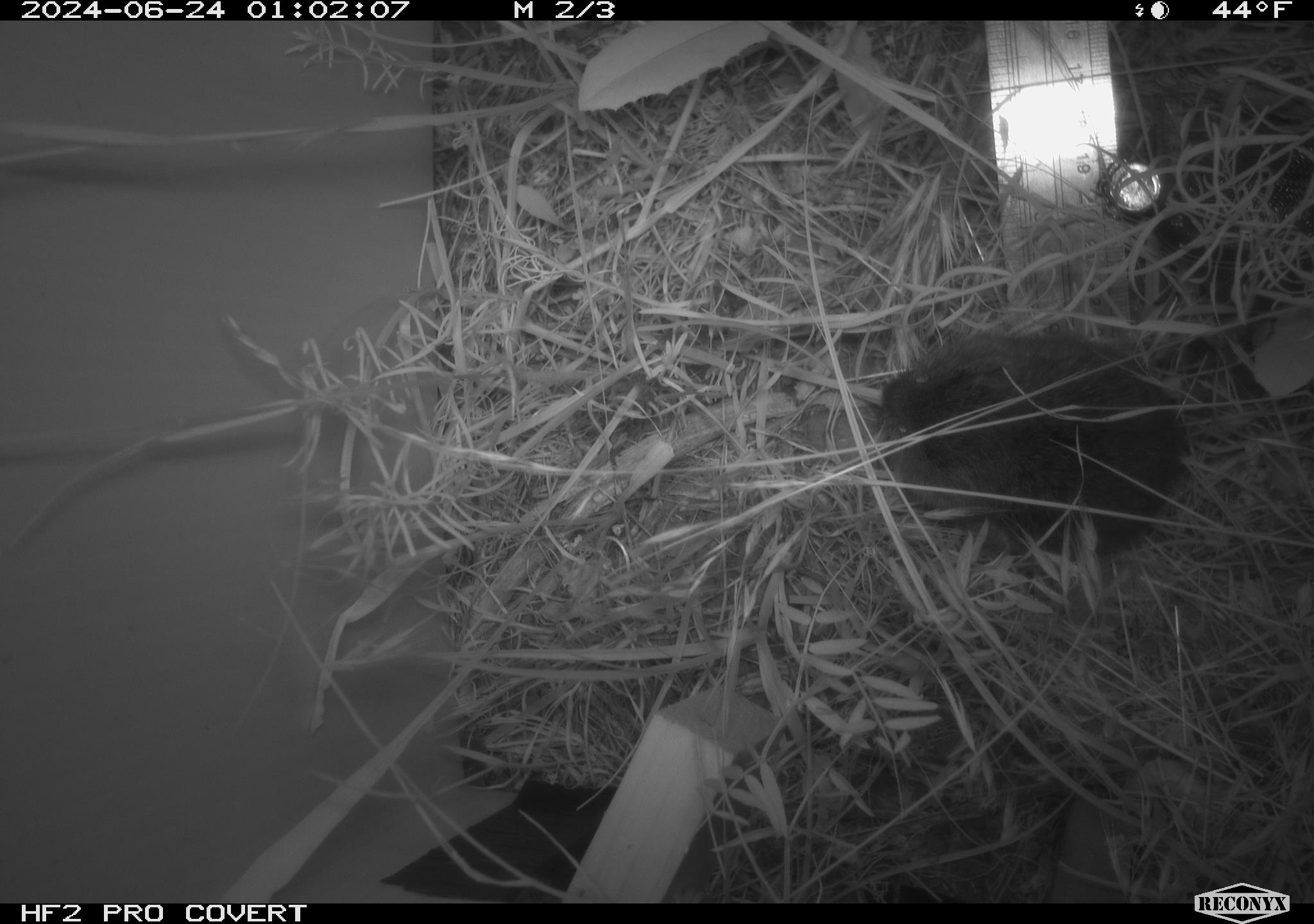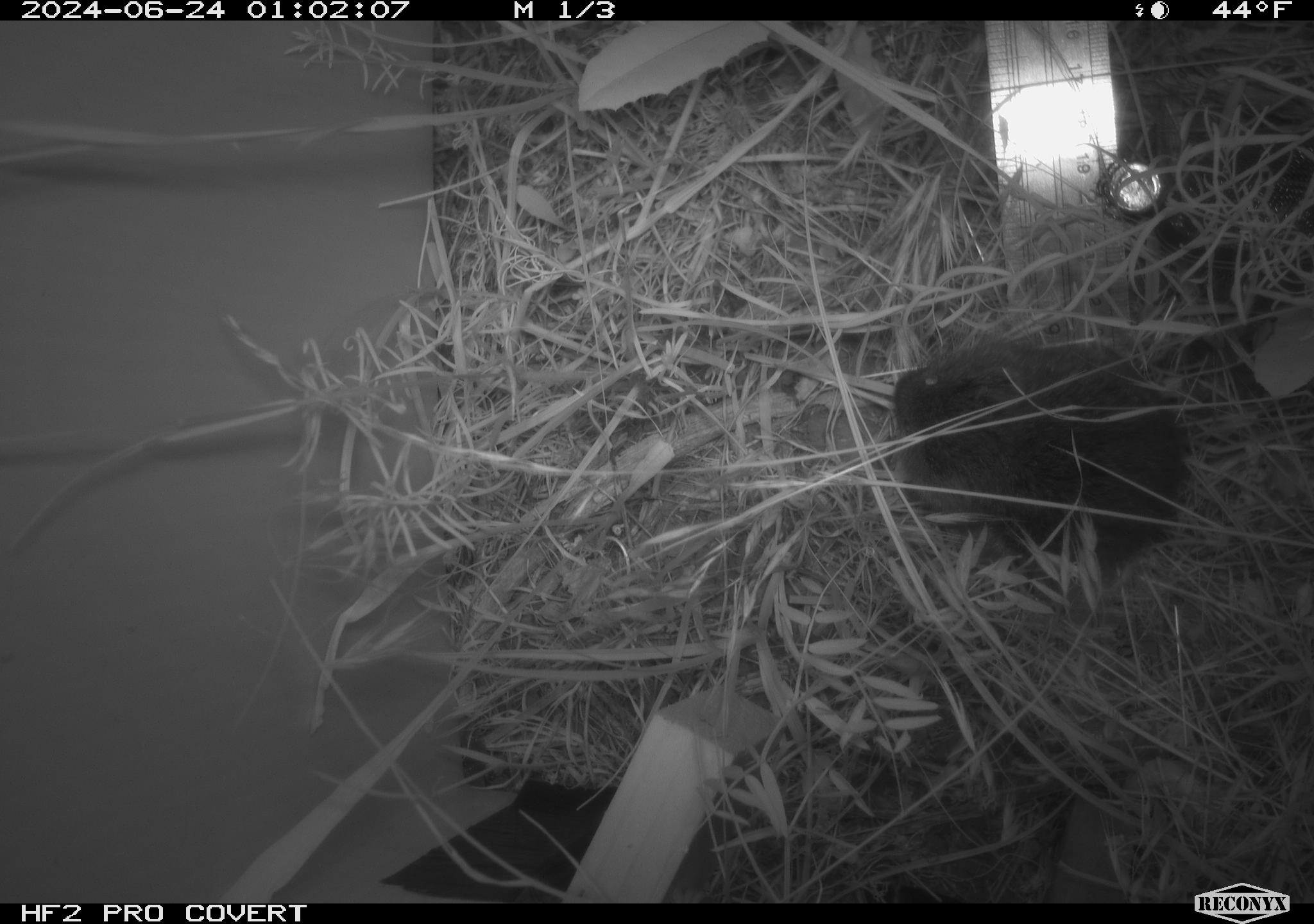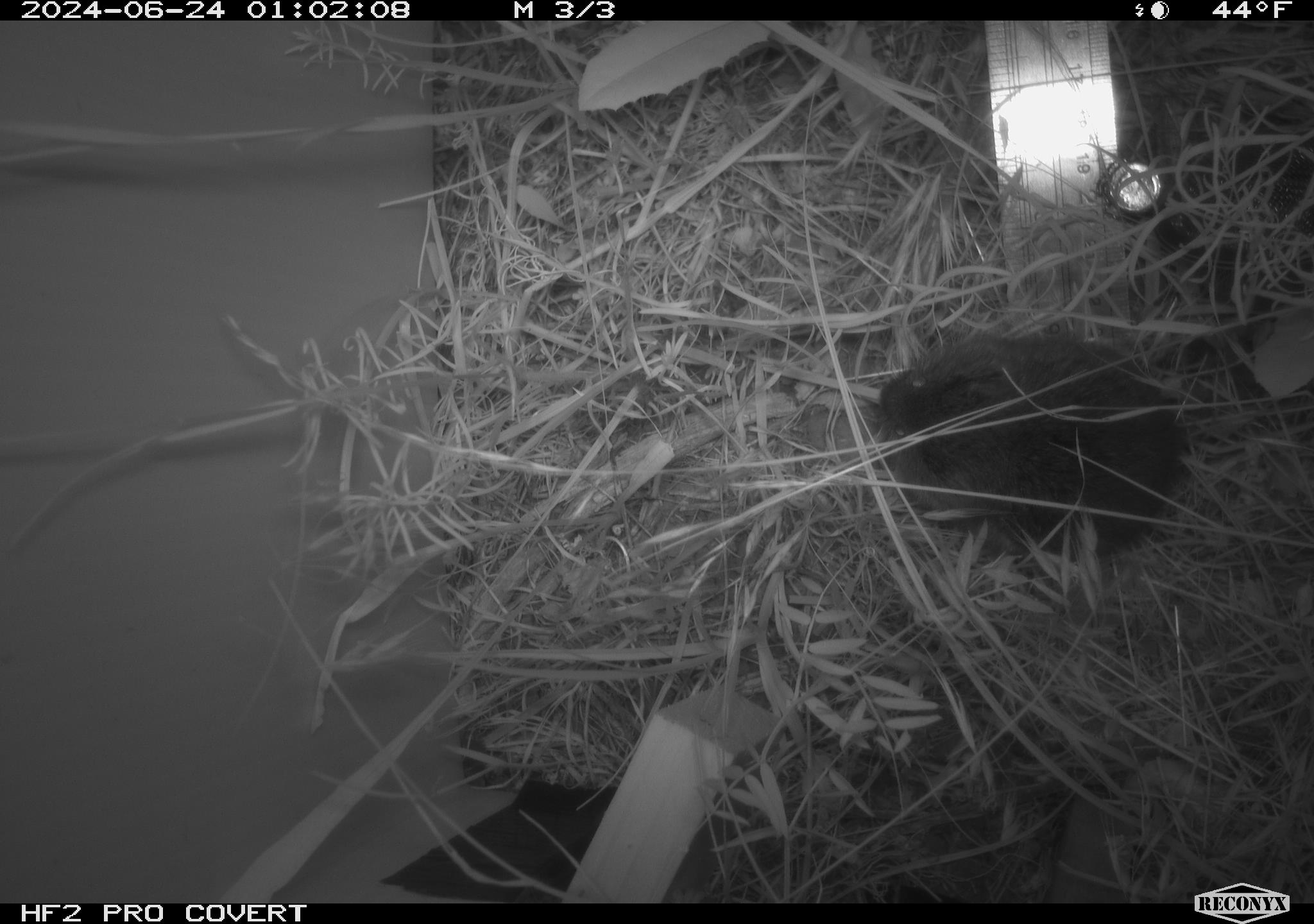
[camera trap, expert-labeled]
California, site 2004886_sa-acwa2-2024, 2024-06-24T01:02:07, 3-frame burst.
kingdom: Animalia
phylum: Chordata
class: Mammalia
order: Rodentia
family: Cricetidae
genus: Microtus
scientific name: Microtus californicus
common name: california vole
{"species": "california vole (Microtus californicus)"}